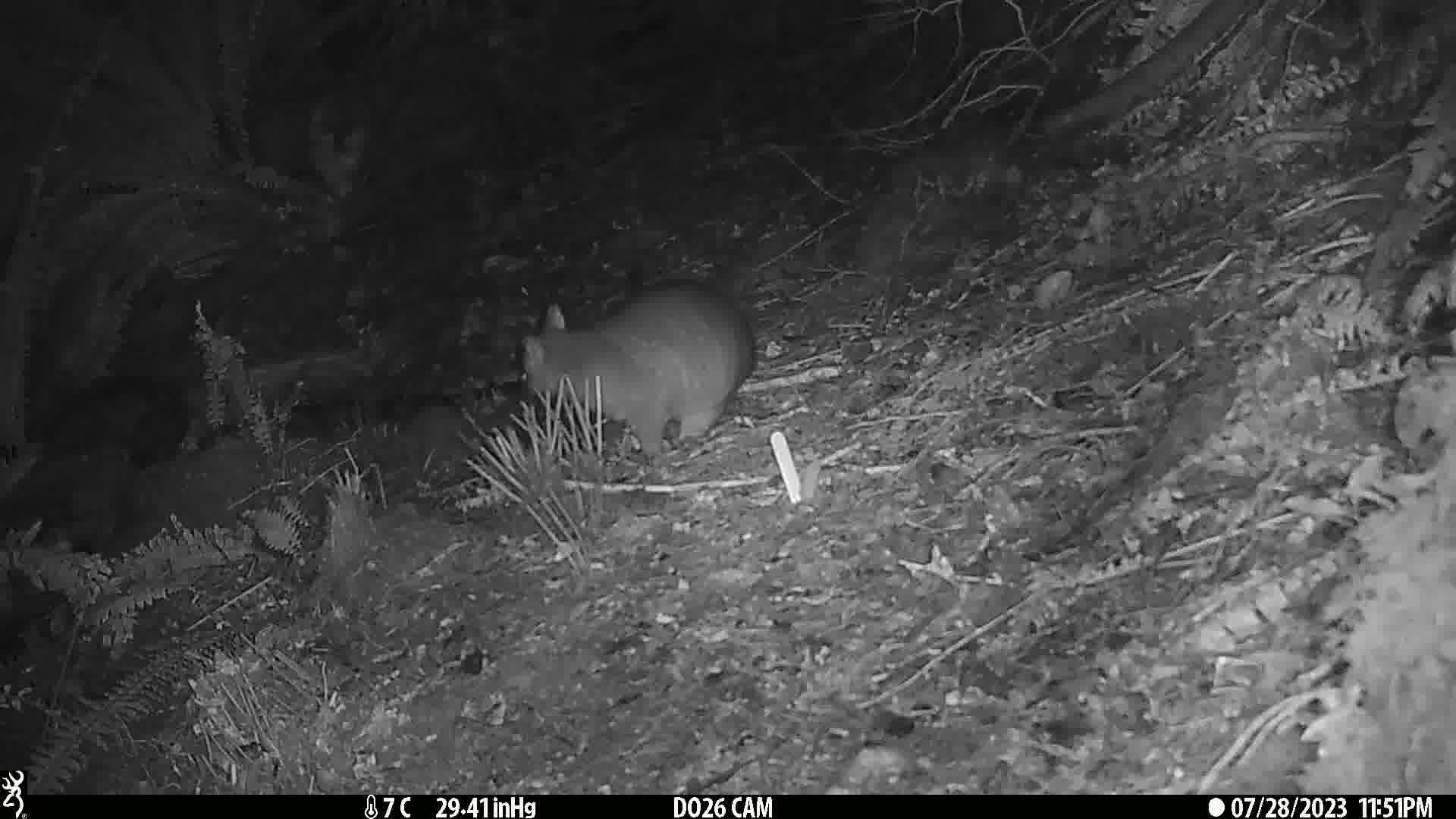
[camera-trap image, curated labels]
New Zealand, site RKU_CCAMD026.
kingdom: Animalia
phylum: Chordata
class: Mammalia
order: Diprotodontia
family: Phalangeridae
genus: Trichosurus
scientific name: Trichosurus vulpecula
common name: common brushtail possum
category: possum